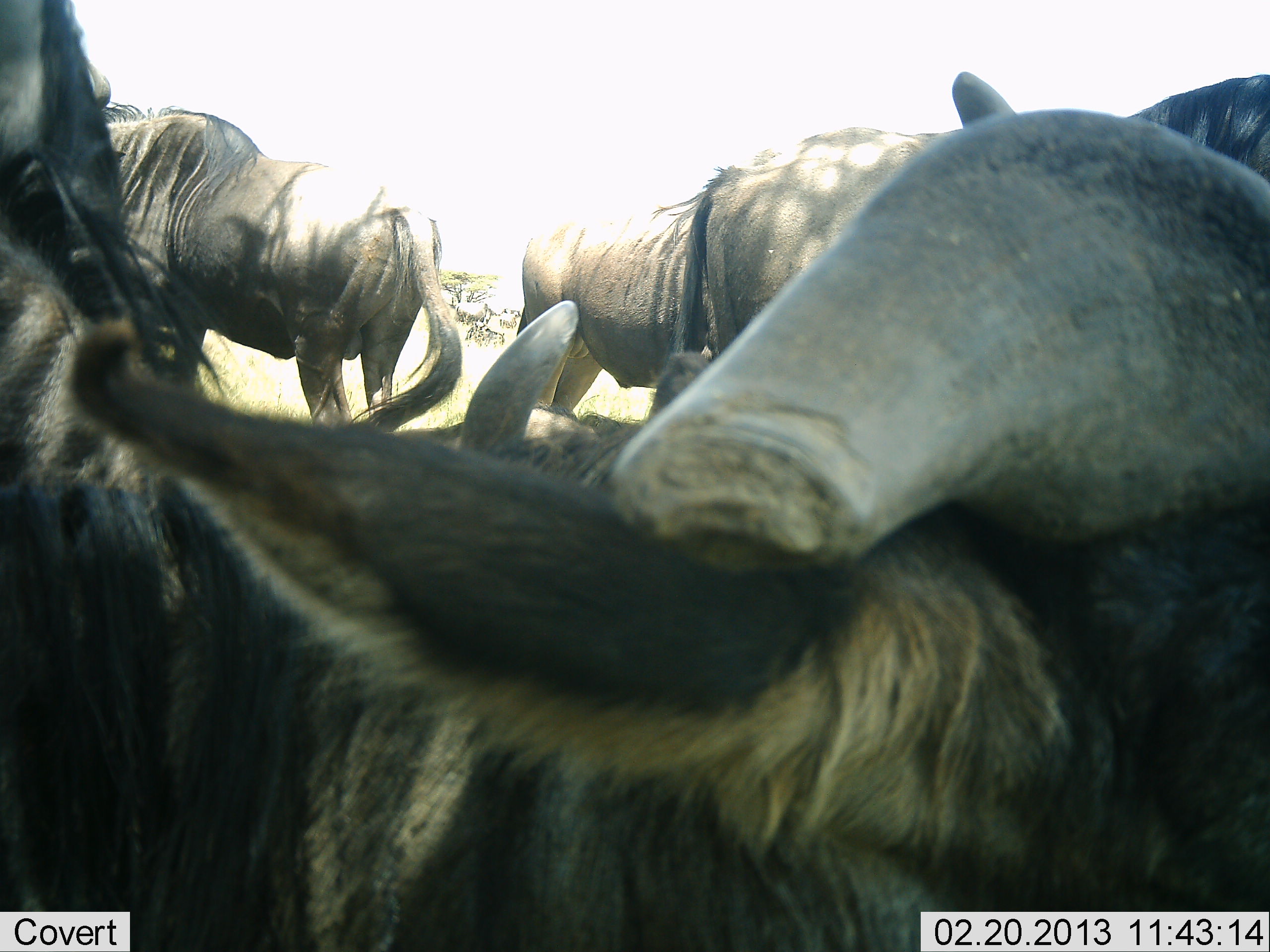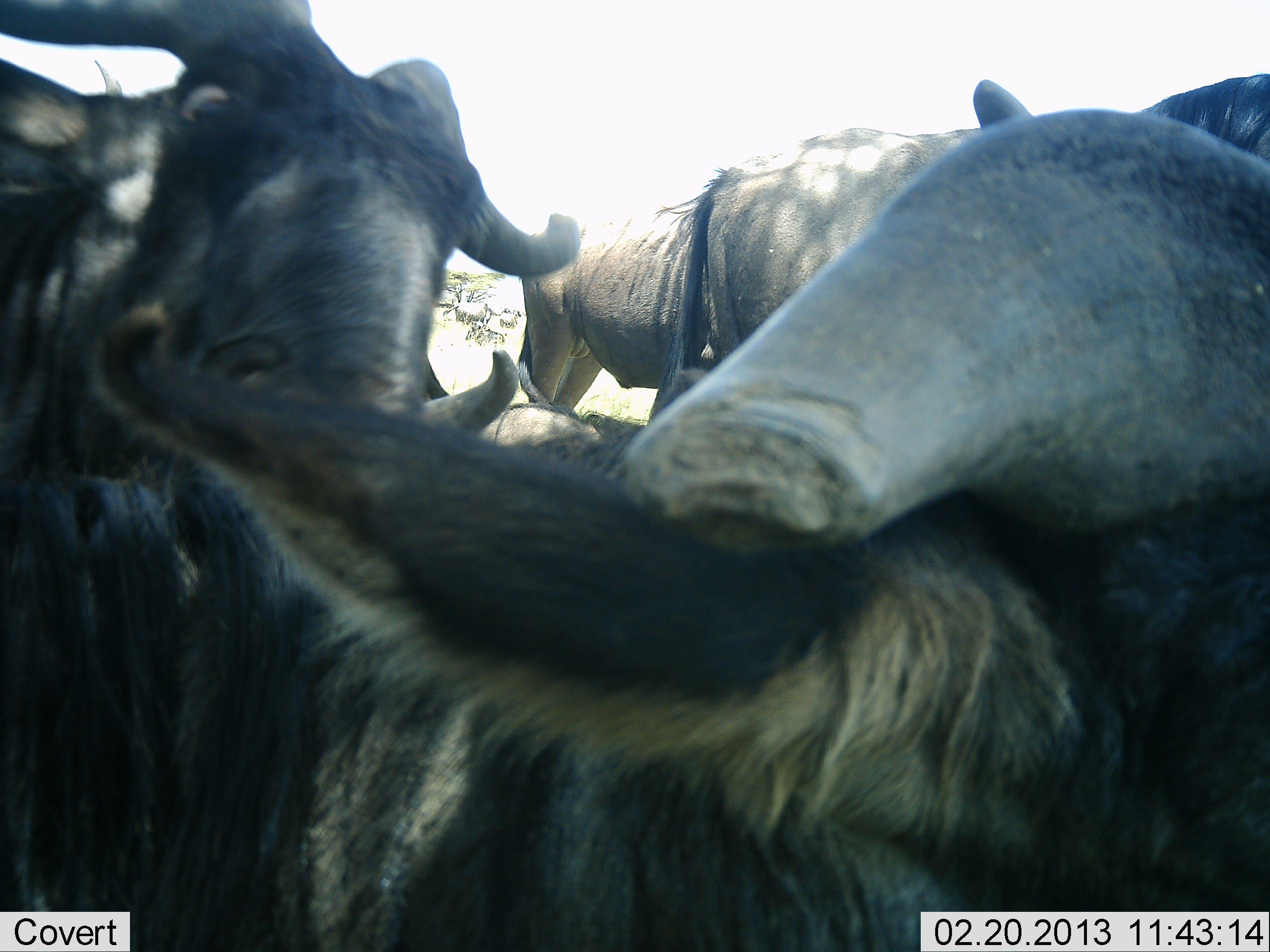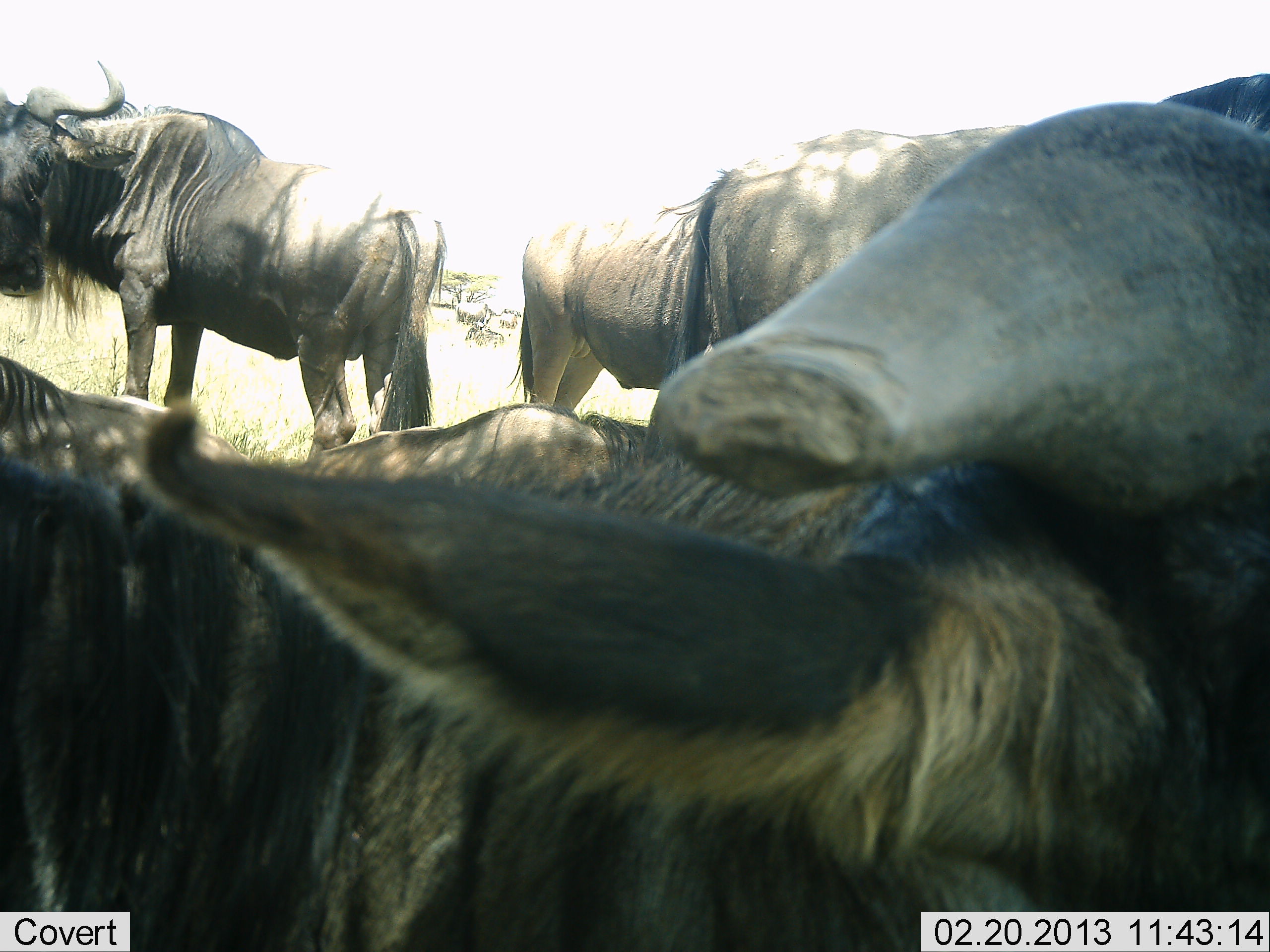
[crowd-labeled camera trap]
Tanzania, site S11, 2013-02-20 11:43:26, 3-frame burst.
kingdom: Animalia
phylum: Chordata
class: Mammalia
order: Artiodactyla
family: Bovidae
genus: Connochaetes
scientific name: Connochaetes taurinus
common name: blue wildebeest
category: wildebeest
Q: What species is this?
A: Wildebeest (blue wildebeest) (Connochaetes taurinus).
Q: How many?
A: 6.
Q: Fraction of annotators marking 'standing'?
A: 76%.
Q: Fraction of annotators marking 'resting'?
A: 38%.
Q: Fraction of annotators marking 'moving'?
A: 29%.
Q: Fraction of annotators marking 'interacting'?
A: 38%.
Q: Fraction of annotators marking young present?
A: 0%.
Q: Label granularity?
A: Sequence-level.